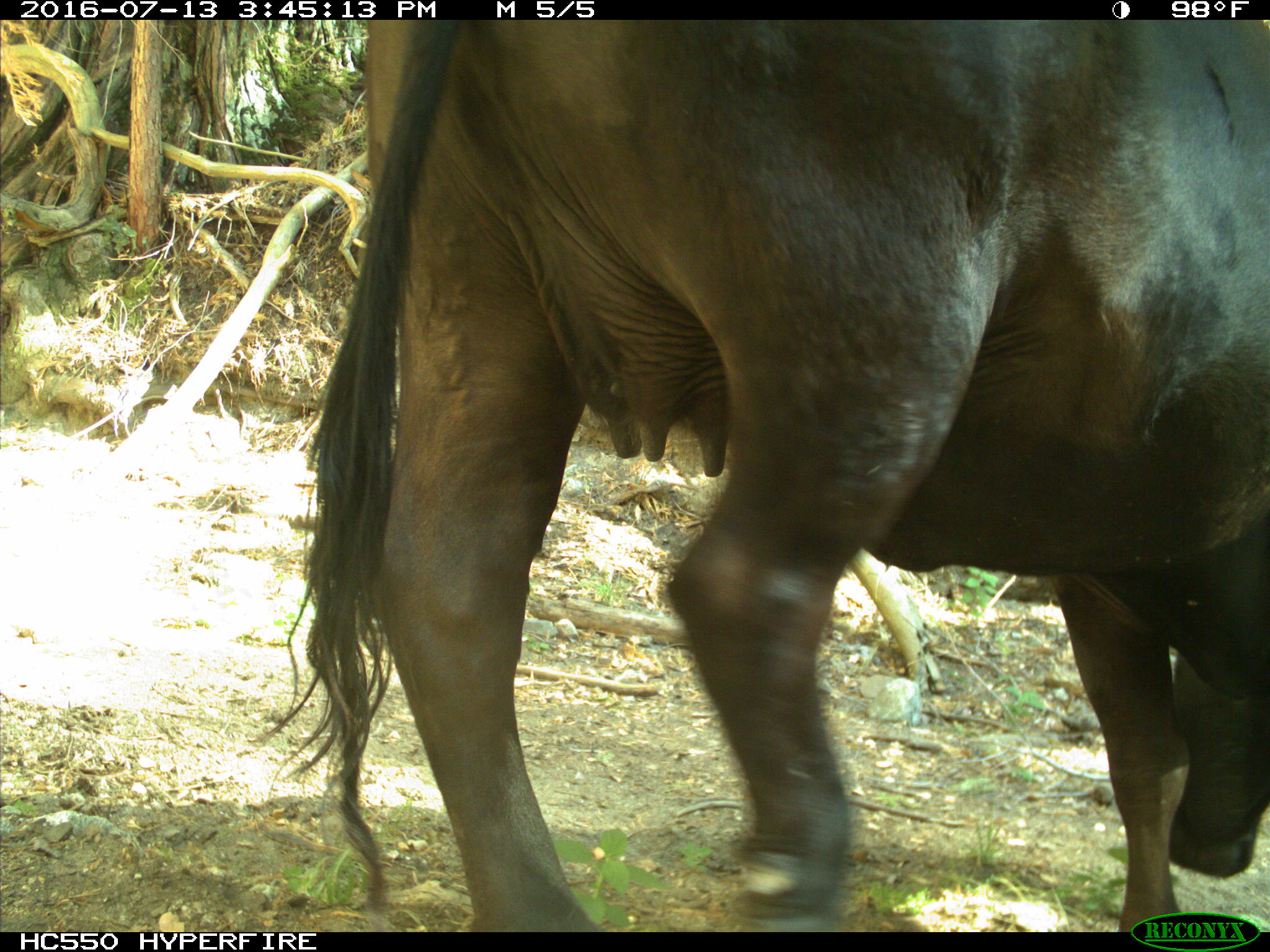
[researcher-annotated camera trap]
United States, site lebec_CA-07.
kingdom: Animalia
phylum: Chordata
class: Mammalia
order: Artiodactyla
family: Bovidae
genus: Bos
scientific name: Bos taurus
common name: domestic cow